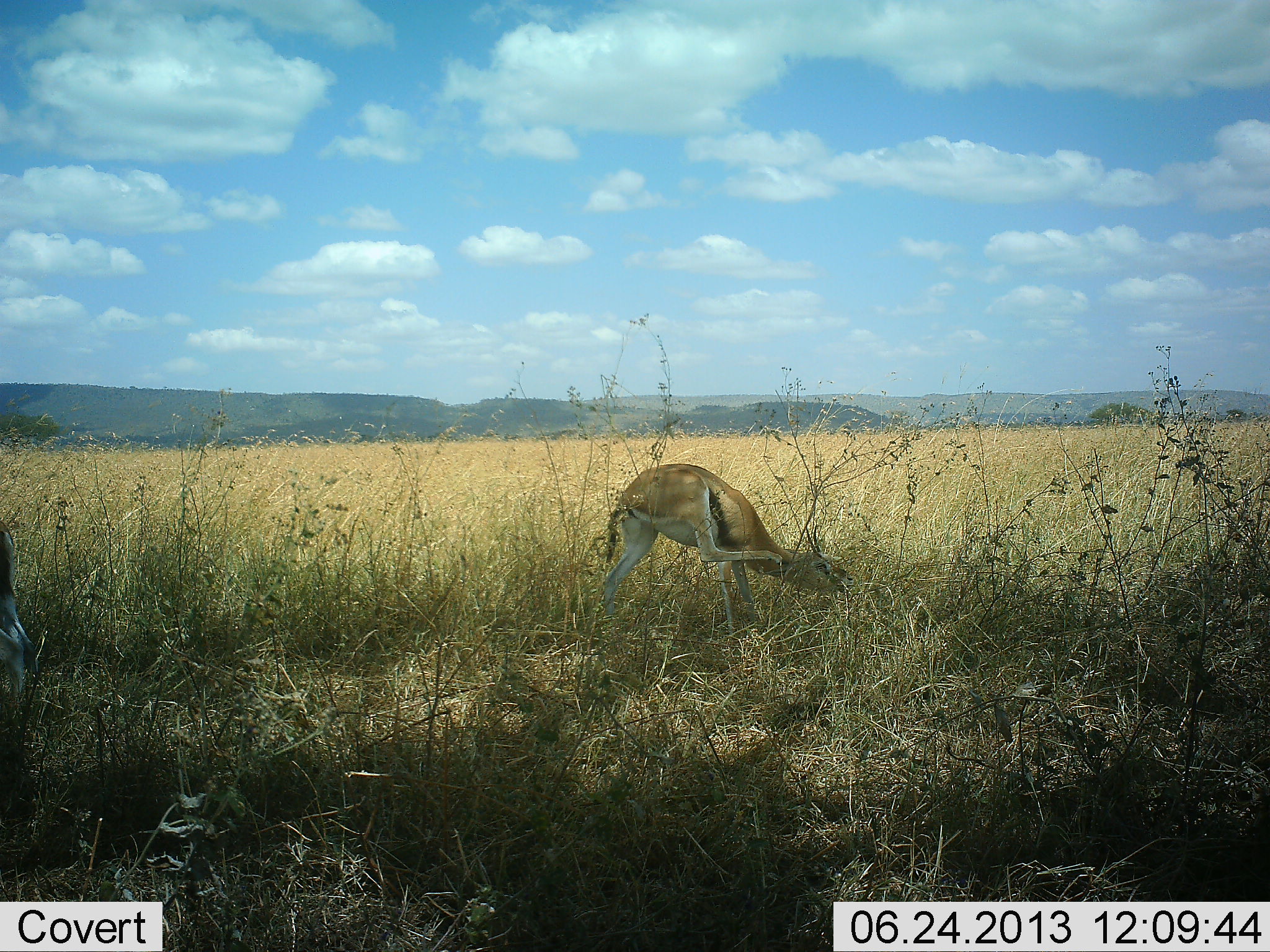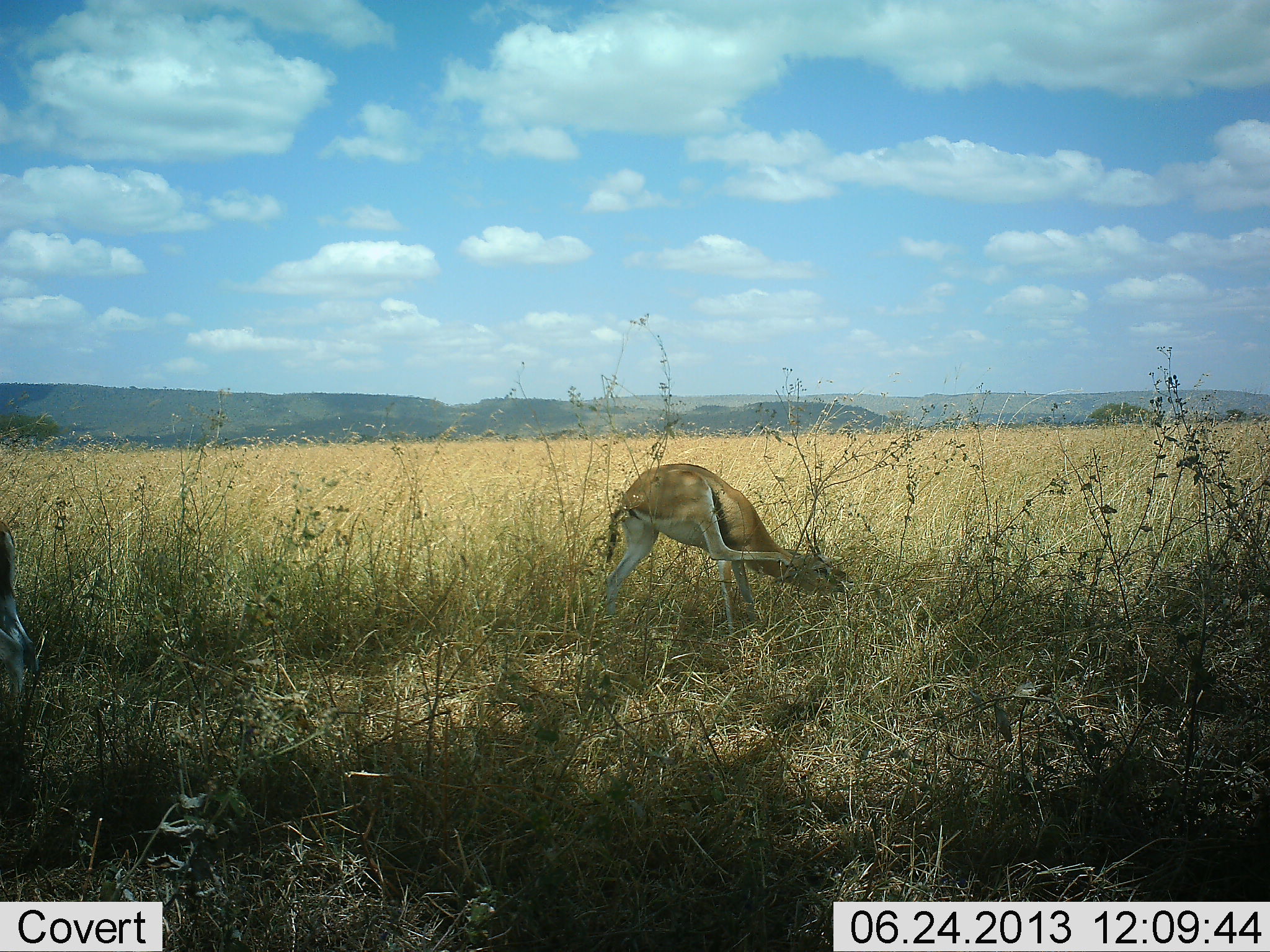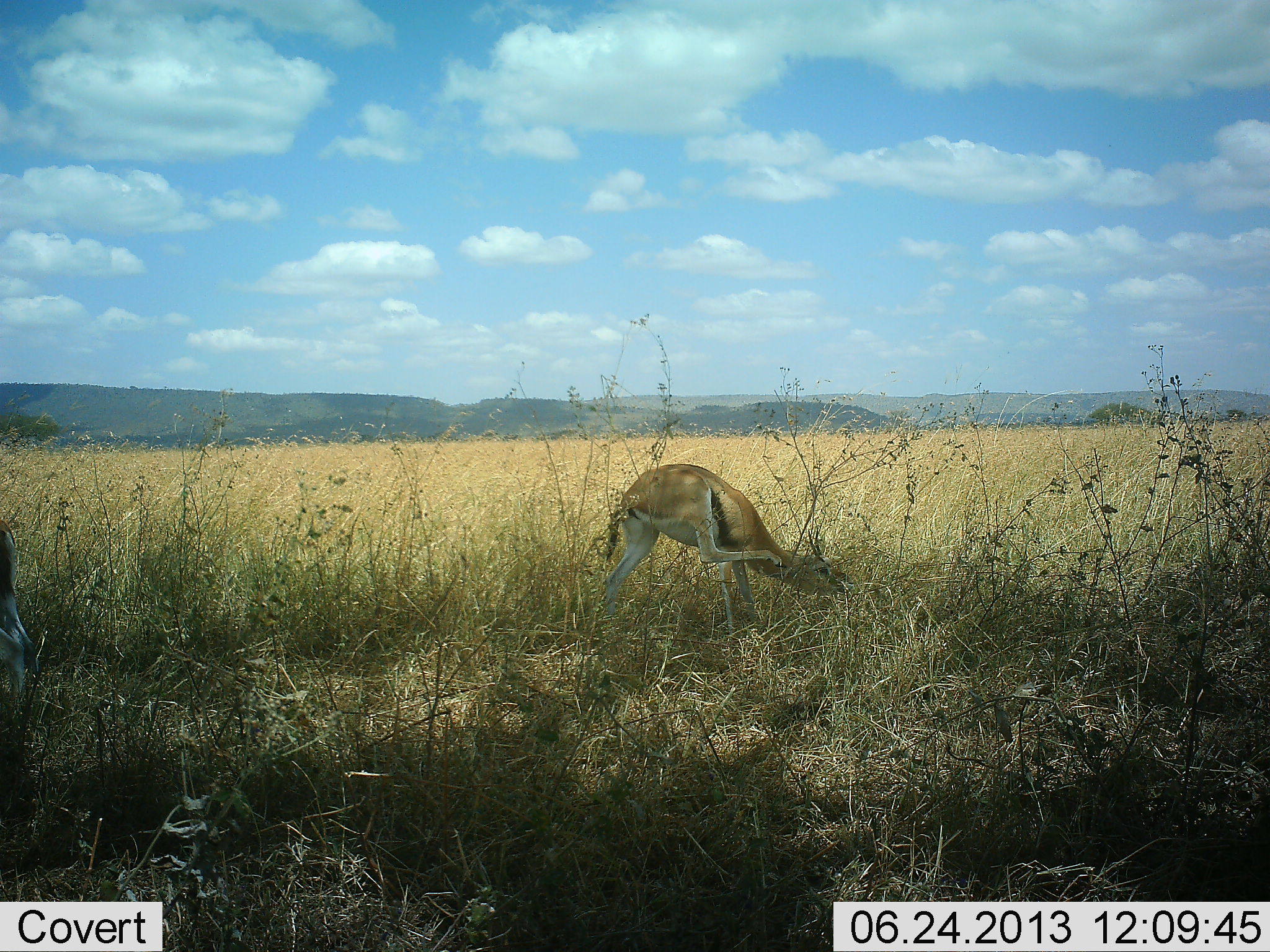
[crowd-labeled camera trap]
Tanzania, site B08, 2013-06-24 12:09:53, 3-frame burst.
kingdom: Animalia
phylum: Chordata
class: Mammalia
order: Artiodactyla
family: Bovidae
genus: Eudorcas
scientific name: Eudorcas thomsonii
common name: thomson's gazelle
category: gazellethomsons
Gazellethomsons (thomson's gazelle) (Eudorcas thomsonii), count 1. Behavior (volunteer vote fractions): standing 89%, resting 0%, moving 15%, interacting 11%. Young present (vote fraction): 0%. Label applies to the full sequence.